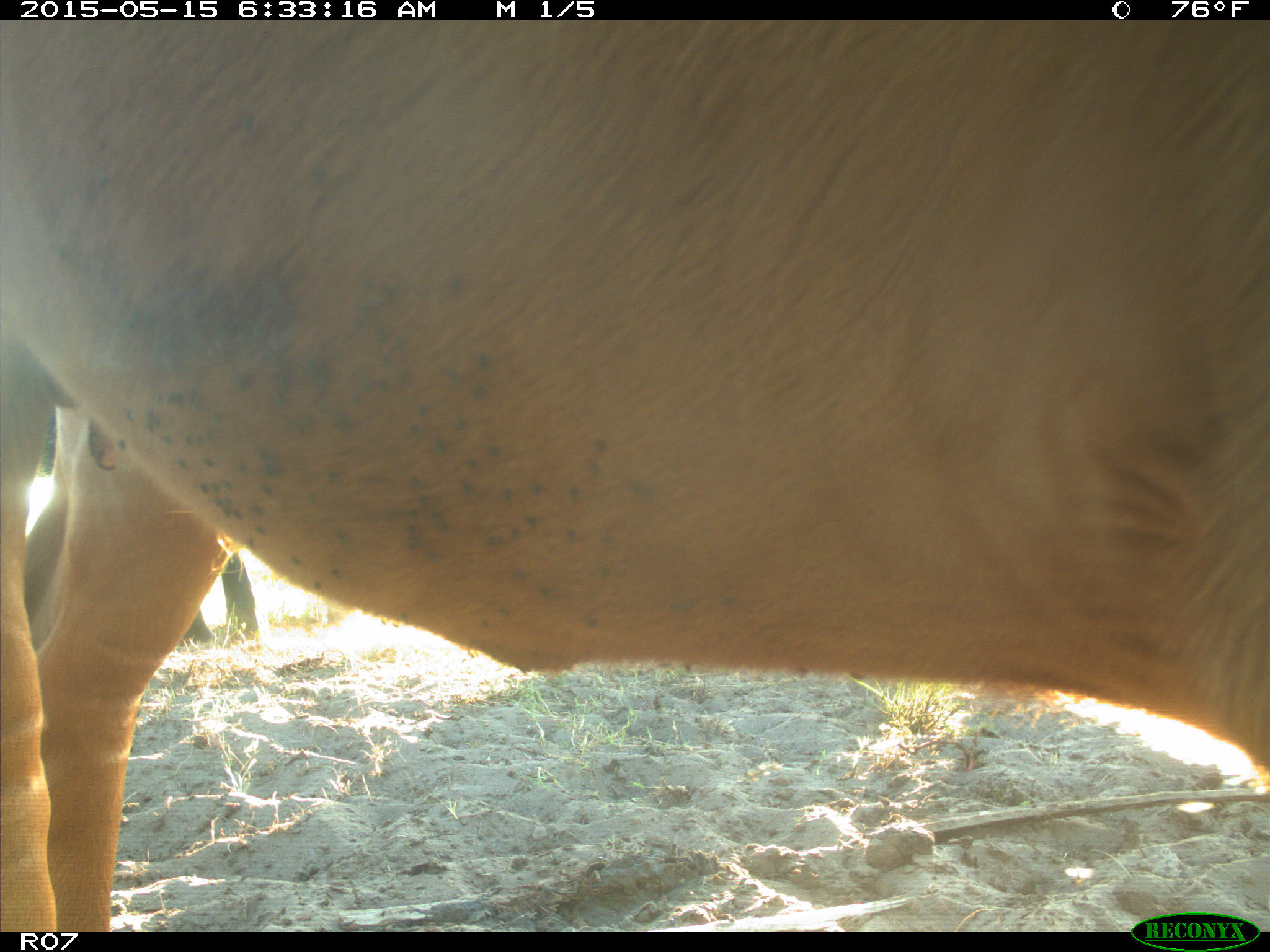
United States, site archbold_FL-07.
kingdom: Animalia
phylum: Chordata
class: Mammalia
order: Artiodactyla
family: Bovidae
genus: Bos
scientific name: Bos taurus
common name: domestic cow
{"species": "Bos taurus (domestic cow)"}